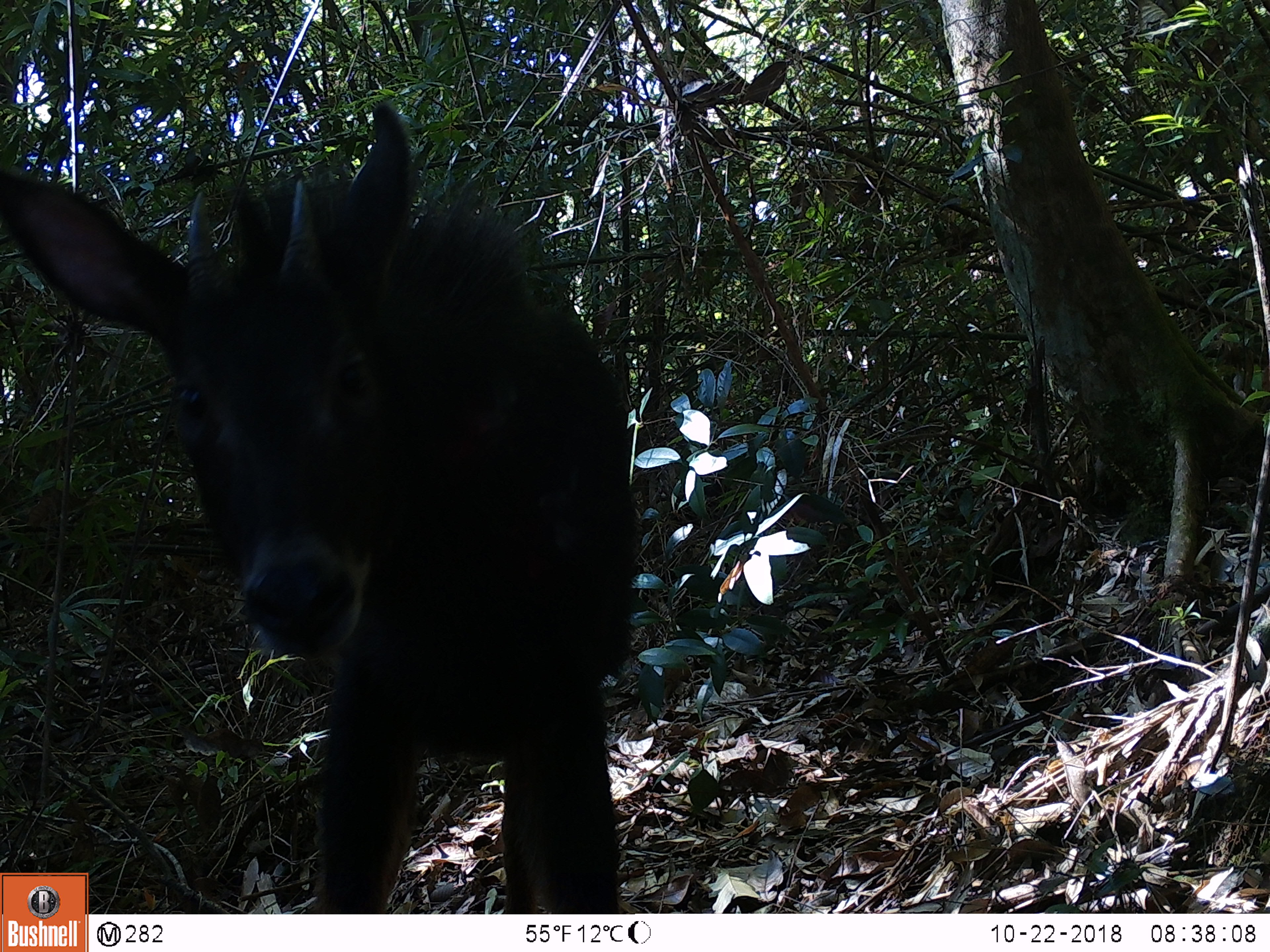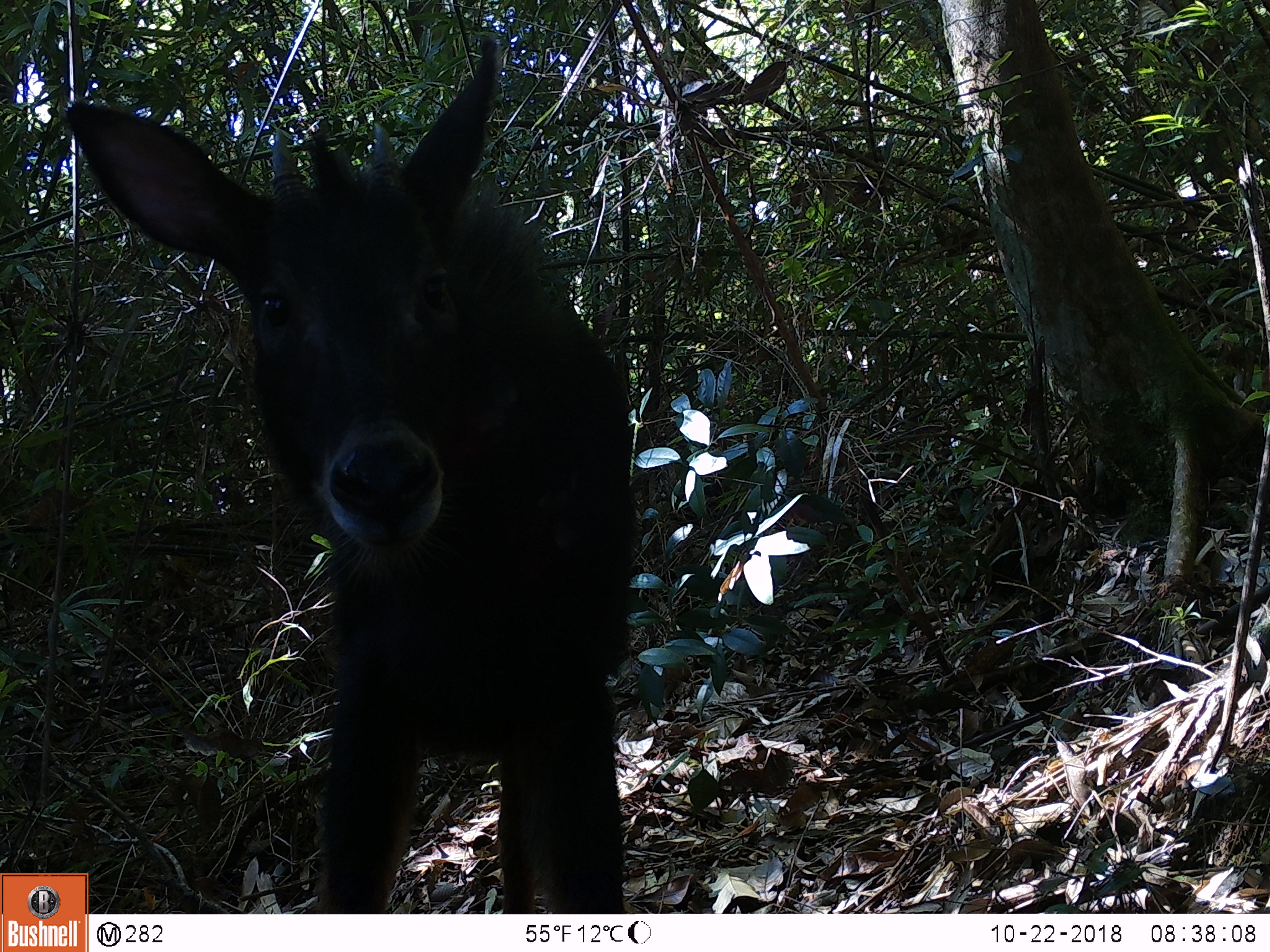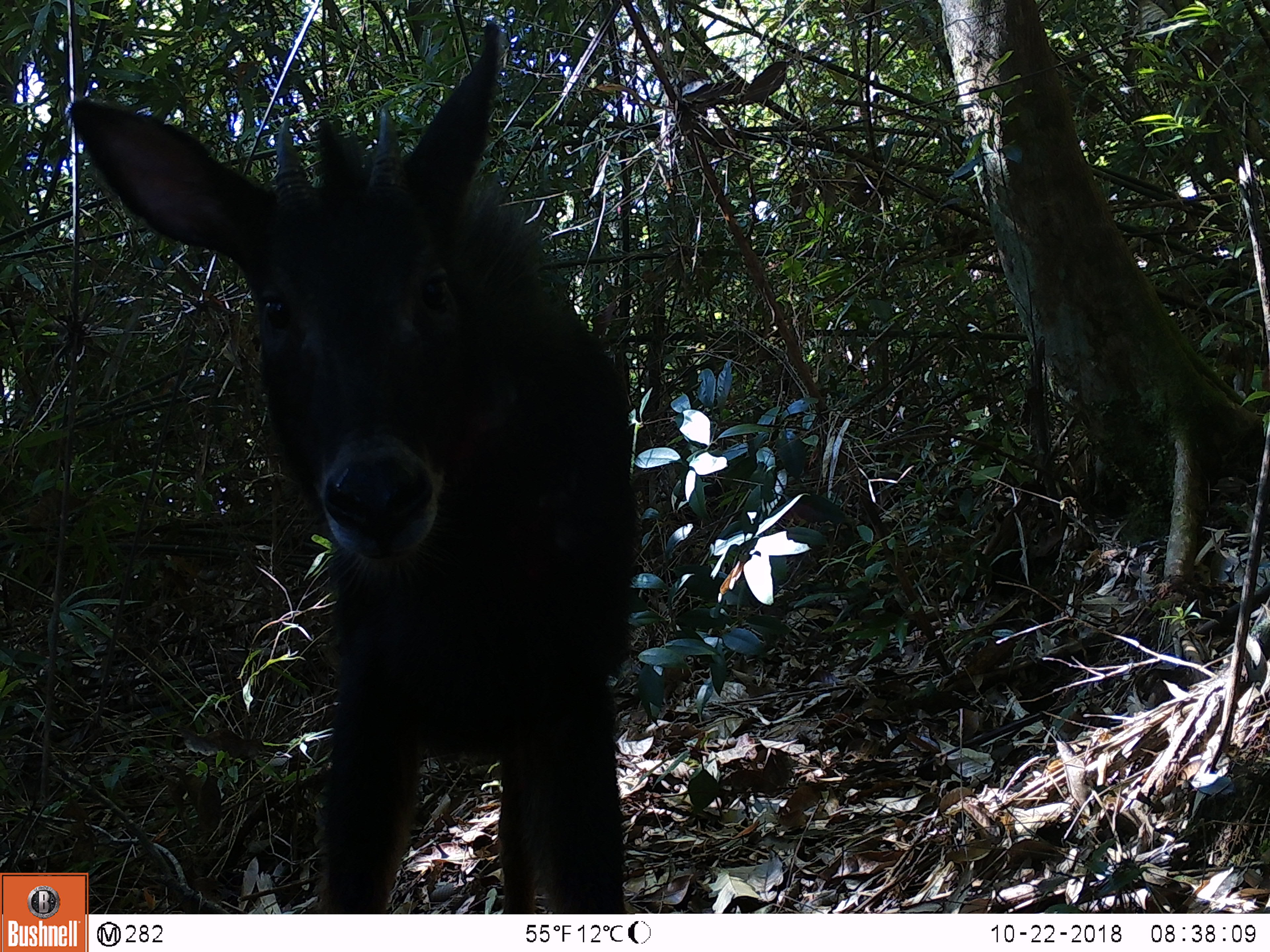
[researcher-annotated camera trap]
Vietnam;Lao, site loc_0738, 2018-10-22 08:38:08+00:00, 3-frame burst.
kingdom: Animalia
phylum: Chordata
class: Mammalia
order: Artiodactyla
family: Bovidae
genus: Capricornis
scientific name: Capricornis sumatraensis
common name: chinese serow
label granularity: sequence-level